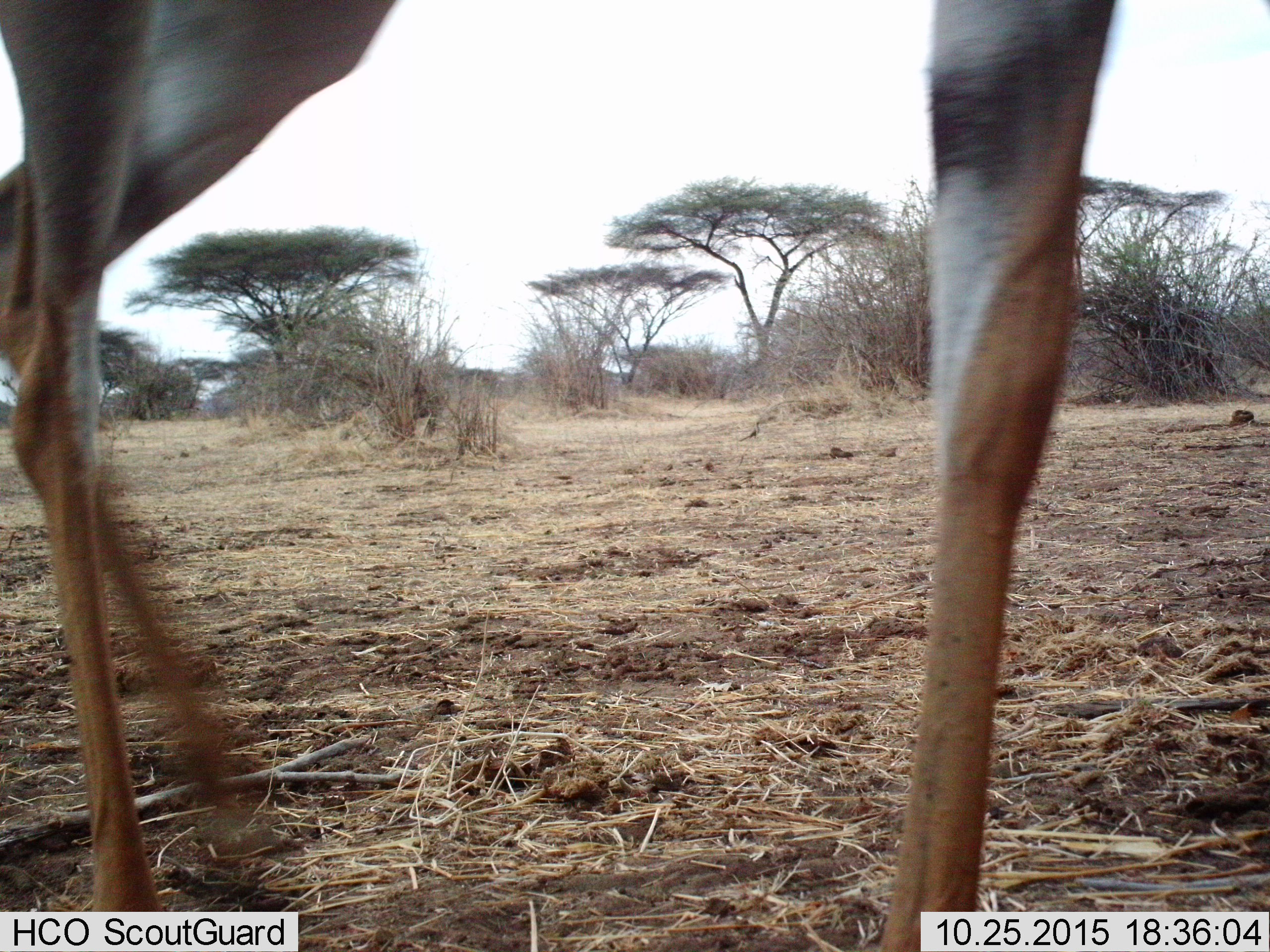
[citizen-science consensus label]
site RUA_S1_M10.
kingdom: Animalia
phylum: Chordata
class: Mammalia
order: Artiodactyla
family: Bovidae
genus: Aepyceros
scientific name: Aepyceros melampus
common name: impala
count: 1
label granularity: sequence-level